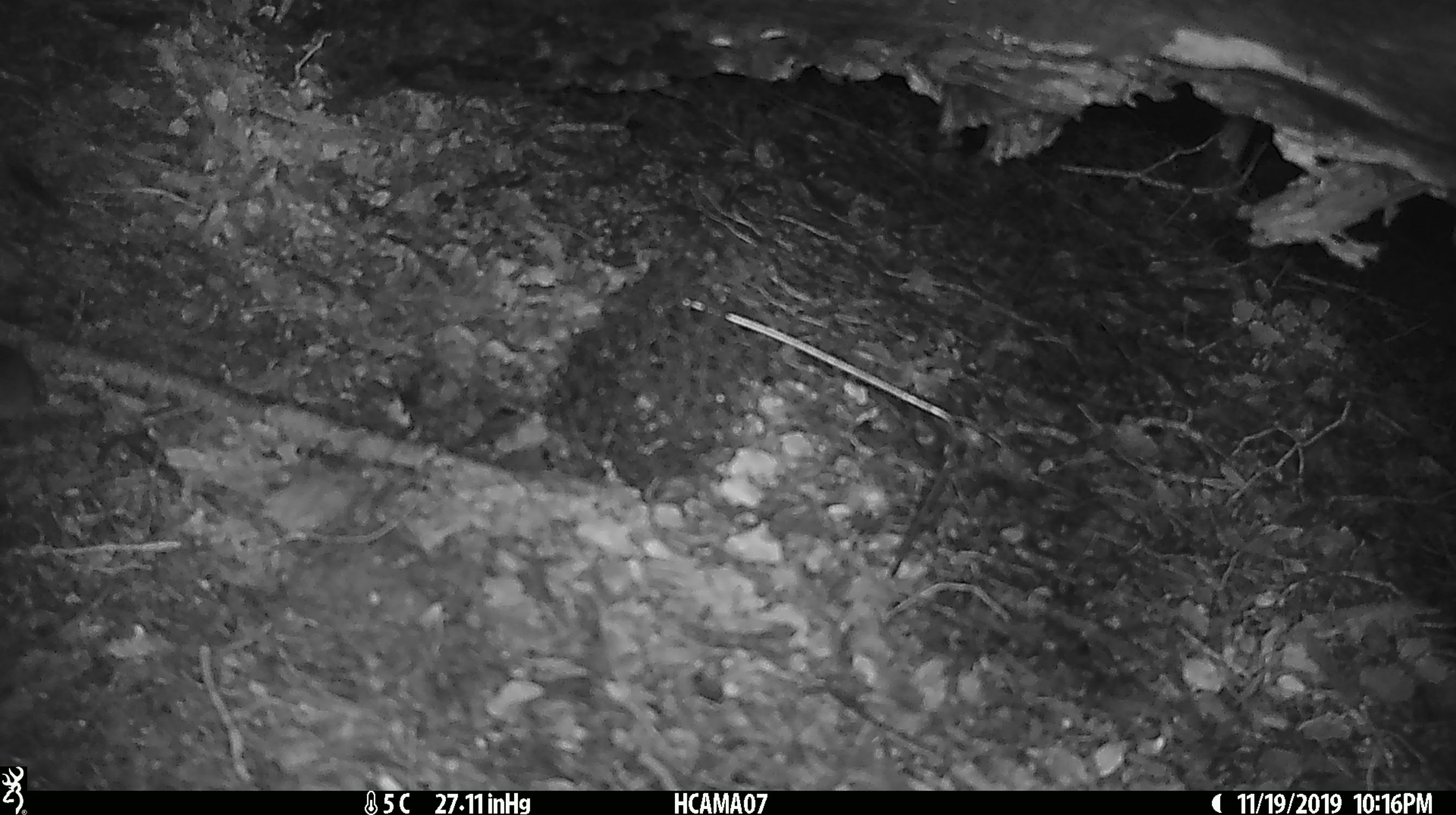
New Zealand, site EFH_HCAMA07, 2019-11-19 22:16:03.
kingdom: Animalia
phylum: Chordata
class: Mammalia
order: Rodentia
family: Muridae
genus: Mus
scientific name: Mus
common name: mouse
Mouse (Mus).